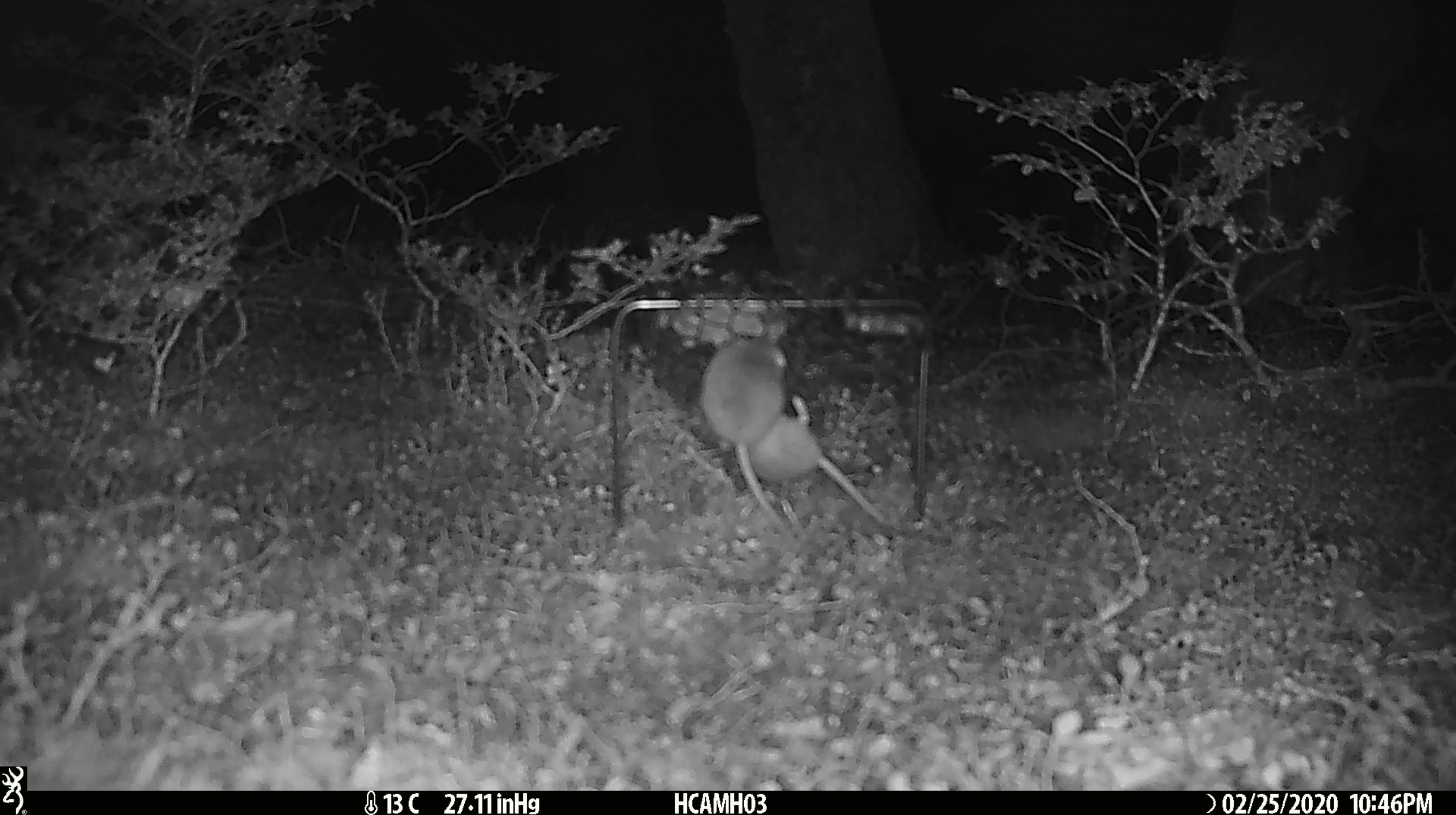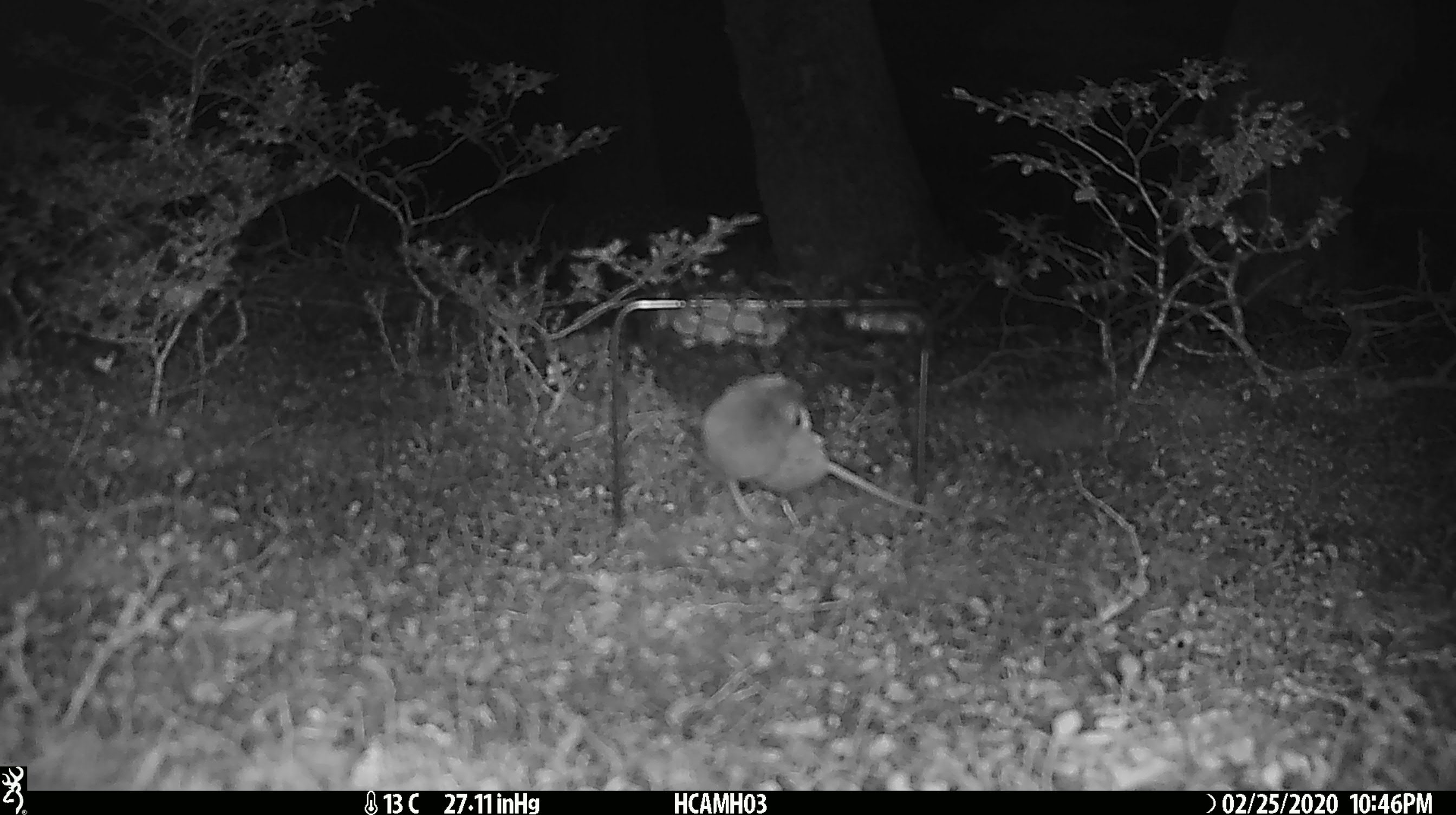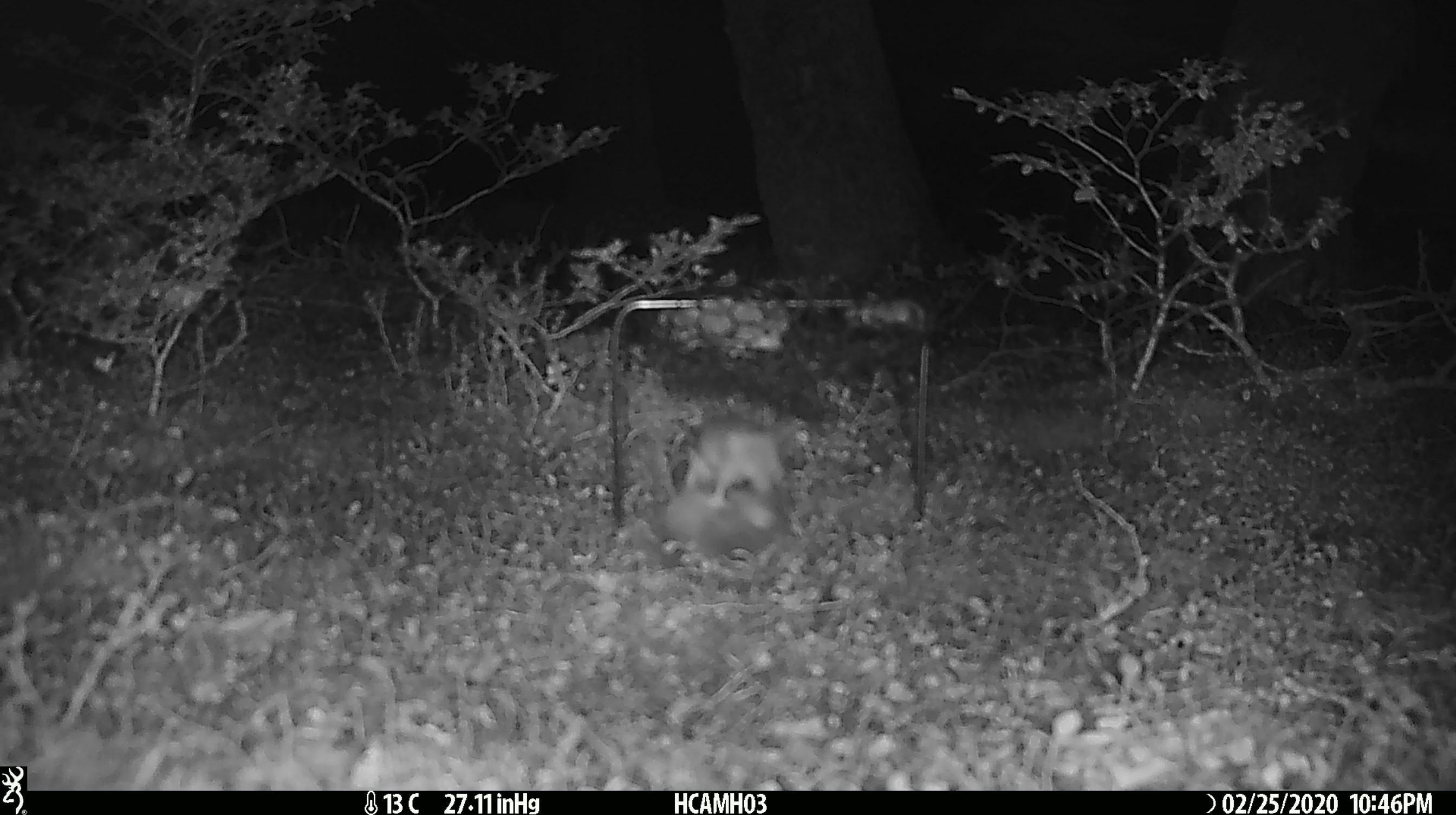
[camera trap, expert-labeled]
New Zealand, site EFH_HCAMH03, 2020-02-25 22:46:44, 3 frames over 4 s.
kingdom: Animalia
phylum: Chordata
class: Mammalia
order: Rodentia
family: Muridae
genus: Mus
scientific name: Mus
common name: mouse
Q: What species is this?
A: Mouse (Mus).